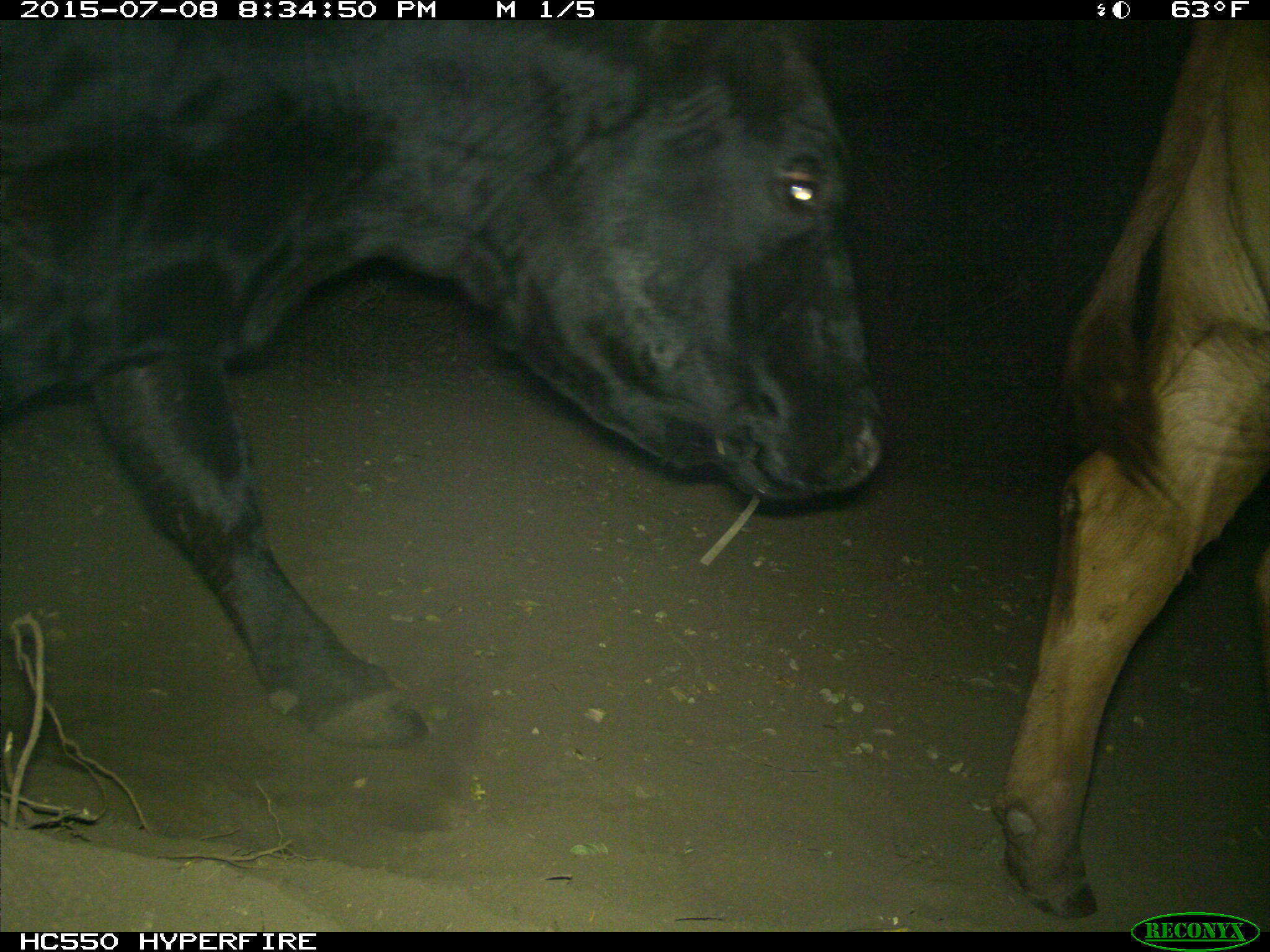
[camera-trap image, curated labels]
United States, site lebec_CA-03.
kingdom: Animalia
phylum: Chordata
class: Mammalia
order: Artiodactyla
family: Bovidae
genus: Bos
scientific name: Bos taurus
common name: domestic cow